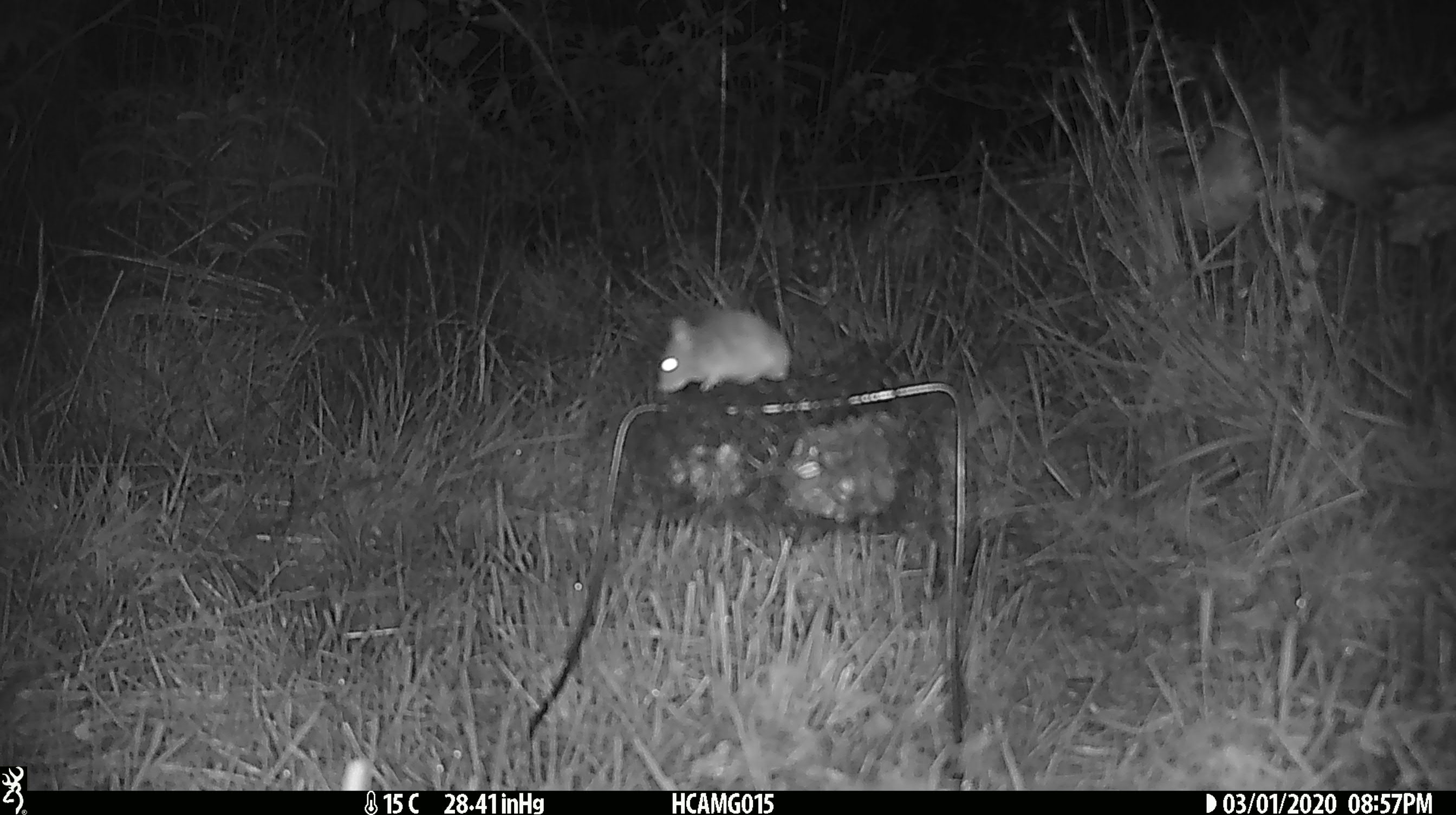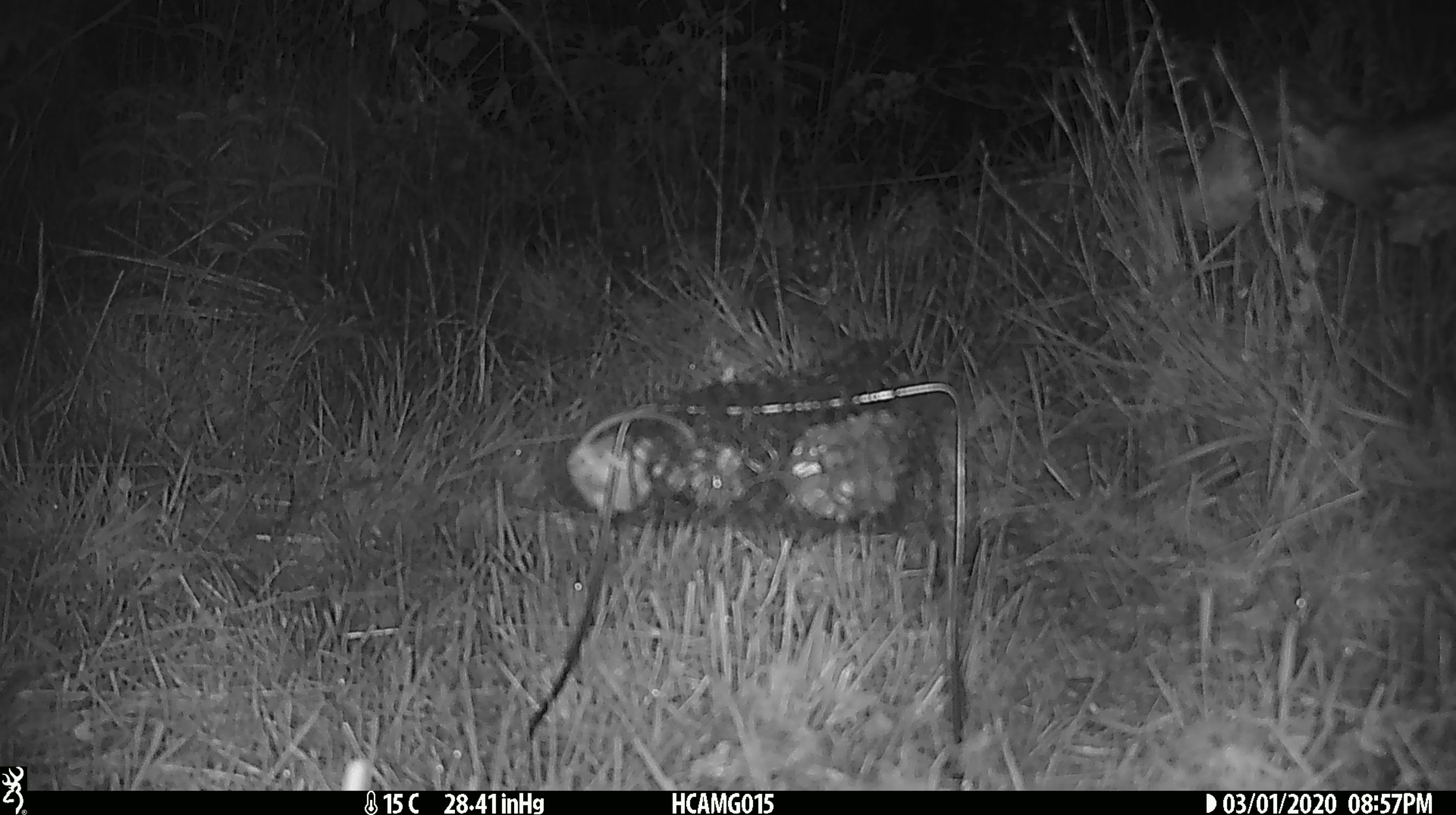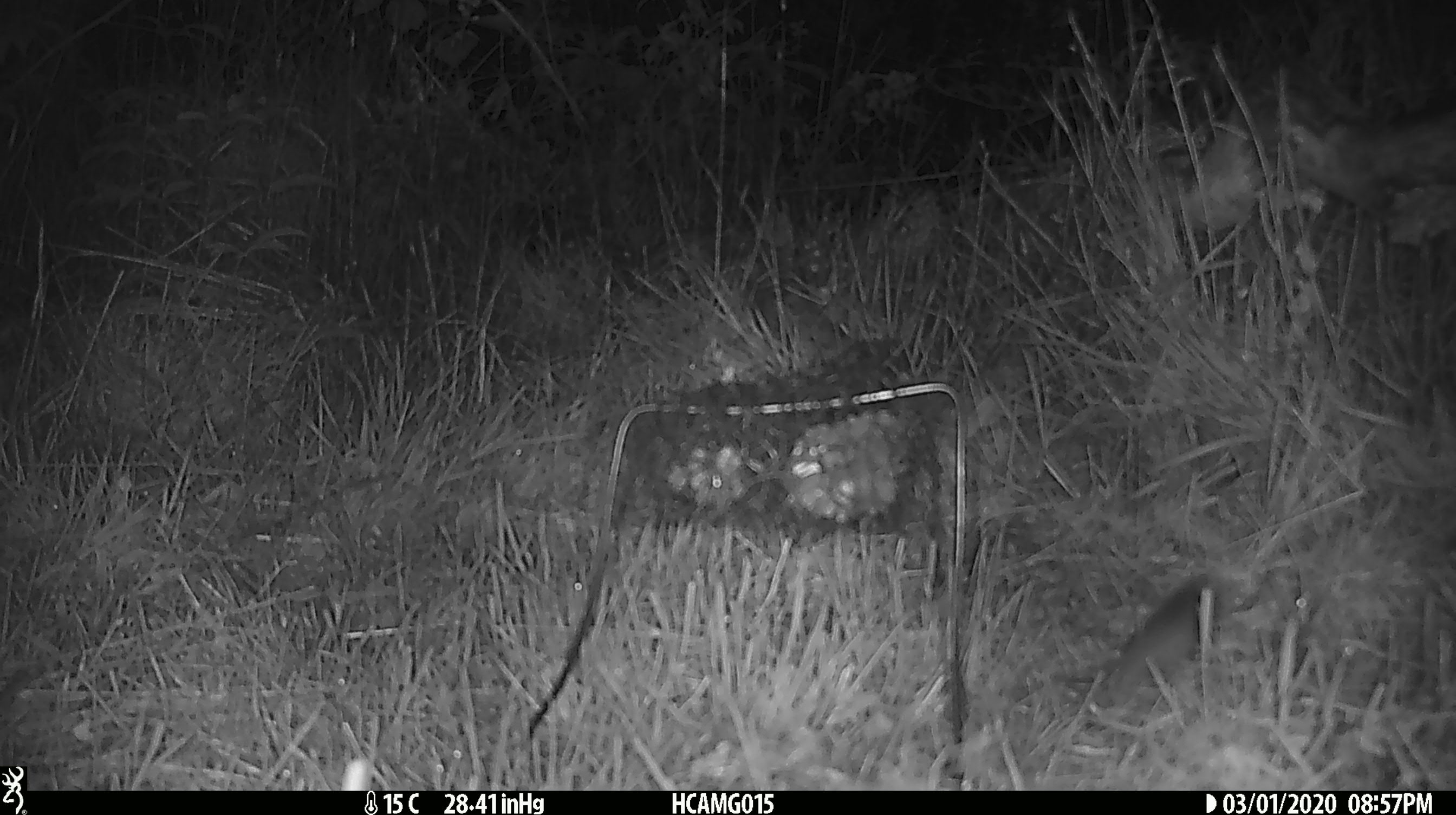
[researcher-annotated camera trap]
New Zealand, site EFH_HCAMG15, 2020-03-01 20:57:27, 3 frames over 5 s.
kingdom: Animalia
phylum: Chordata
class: Mammalia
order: Rodentia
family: Muridae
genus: Mus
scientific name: Mus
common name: mouse